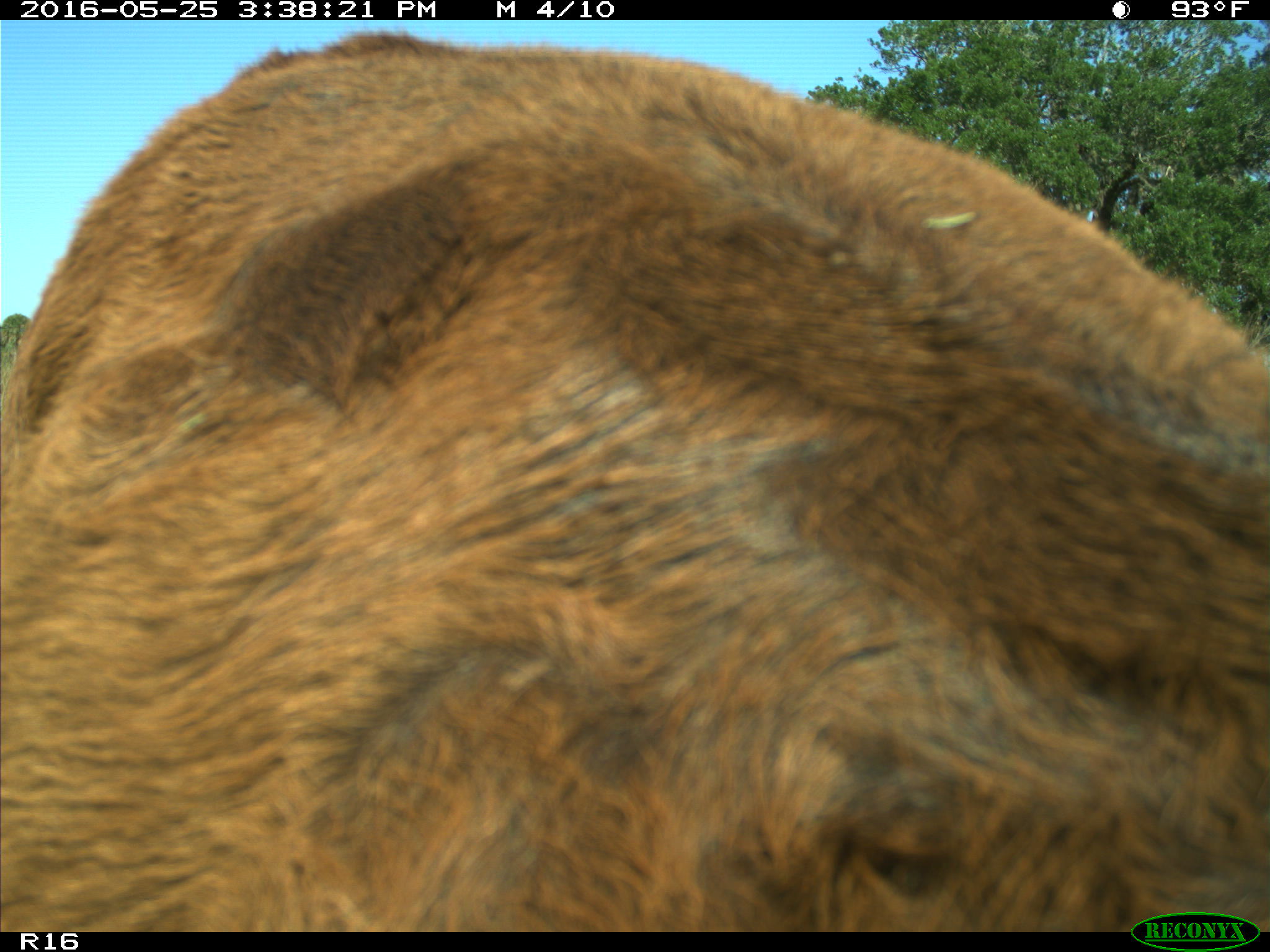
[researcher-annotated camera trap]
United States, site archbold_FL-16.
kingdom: Animalia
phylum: Chordata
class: Mammalia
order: Artiodactyla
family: Bovidae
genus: Bos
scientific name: Bos taurus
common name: domestic cow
Bos taurus (domestic cow).